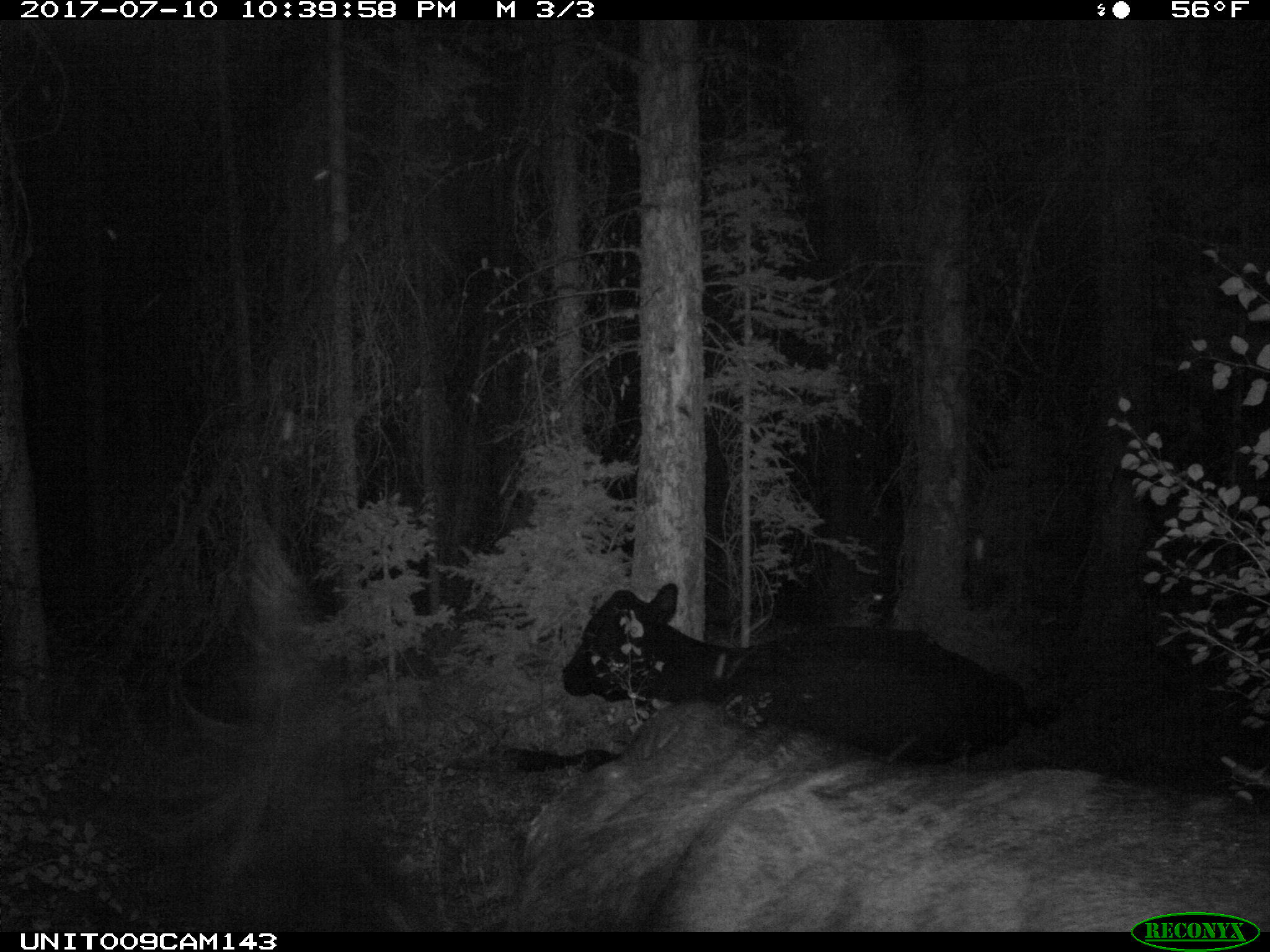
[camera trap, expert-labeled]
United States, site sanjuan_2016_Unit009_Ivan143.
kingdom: Animalia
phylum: Chordata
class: Mammalia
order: Artiodactyla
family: Bovidae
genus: Bos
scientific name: Bos taurus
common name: domestic cow